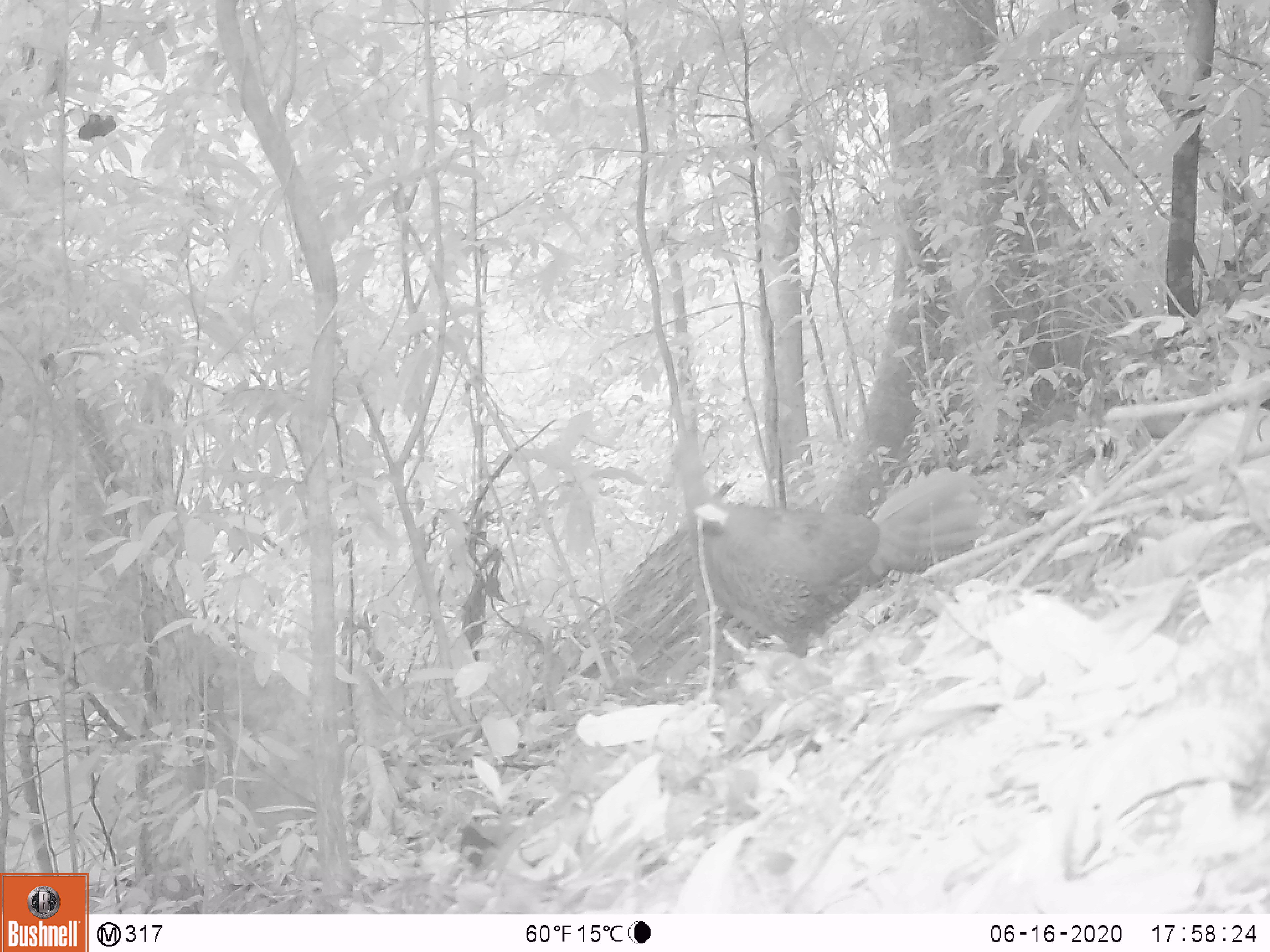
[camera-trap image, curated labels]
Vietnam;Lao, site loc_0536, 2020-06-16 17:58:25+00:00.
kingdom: Animalia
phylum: Chordata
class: Aves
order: Galliformes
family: Phasianidae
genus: Lophura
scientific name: Lophura nycthemera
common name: silver pheasant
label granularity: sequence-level